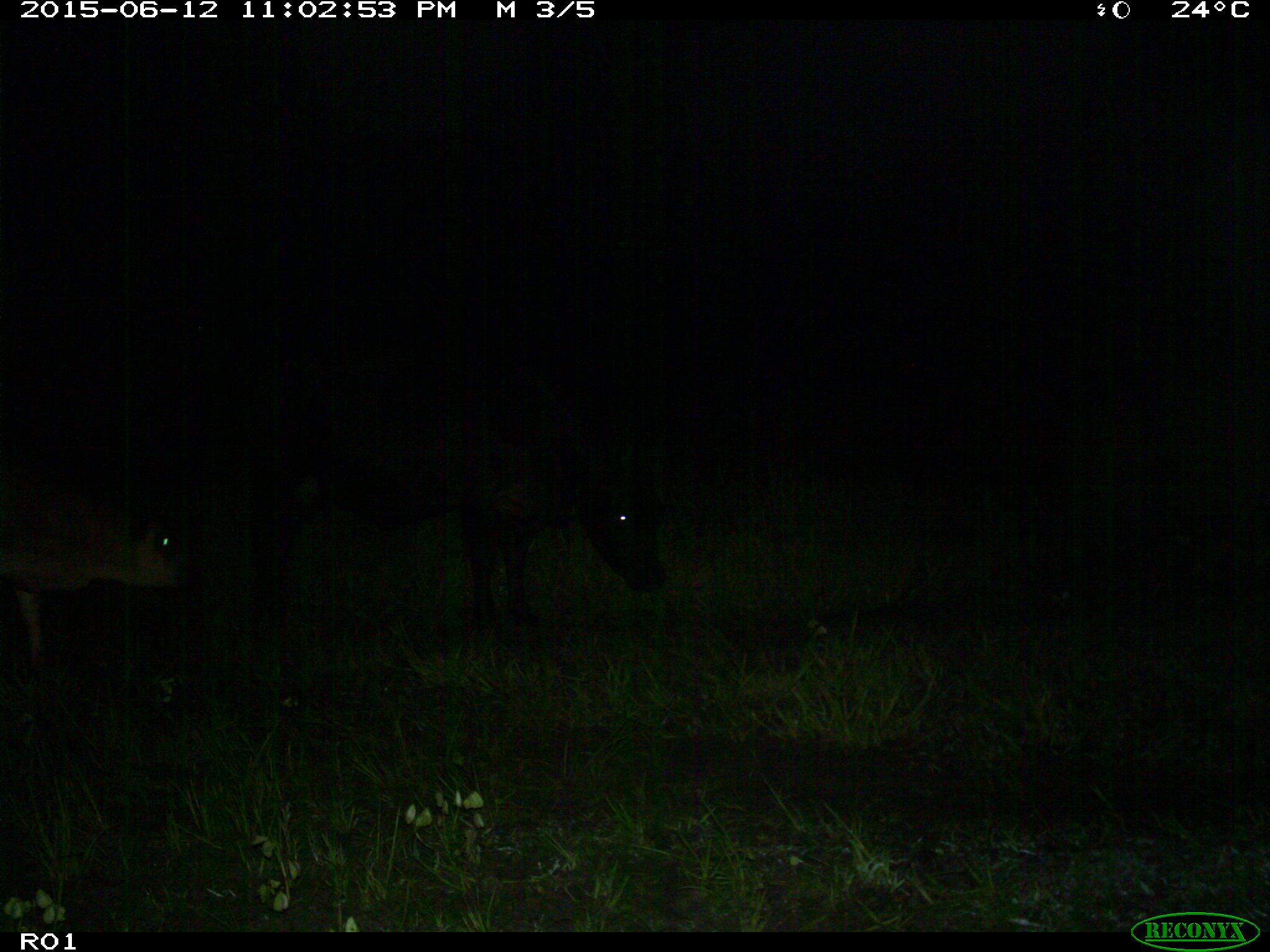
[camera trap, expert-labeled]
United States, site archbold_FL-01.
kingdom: Animalia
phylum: Chordata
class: Mammalia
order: Artiodactyla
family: Bovidae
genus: Bos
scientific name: Bos taurus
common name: domestic cow